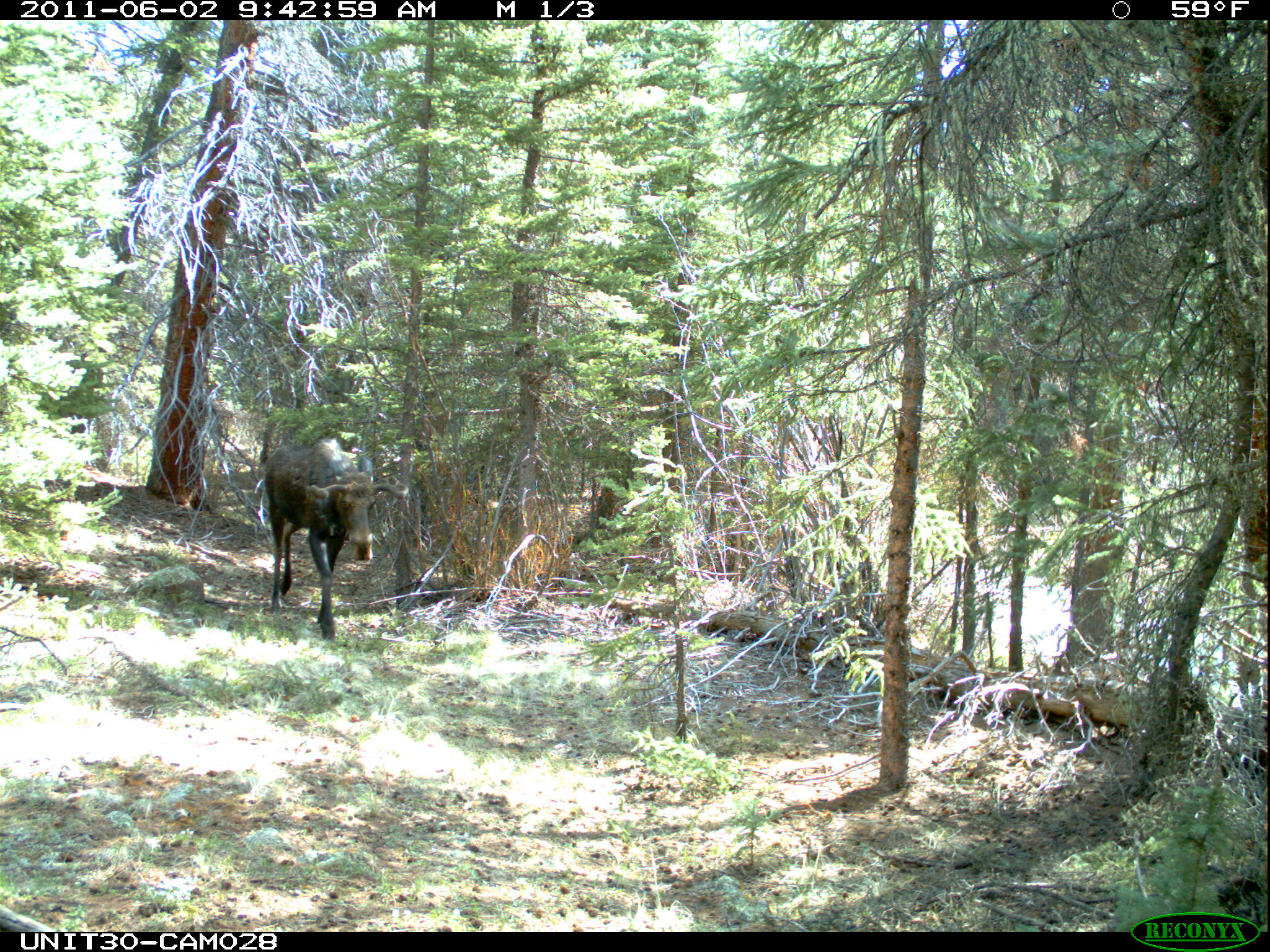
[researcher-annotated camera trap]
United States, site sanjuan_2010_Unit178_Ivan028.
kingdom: Animalia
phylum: Chordata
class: Mammalia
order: Artiodactyla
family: Cervidae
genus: Alces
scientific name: Alces alces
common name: moose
Alces alces (moose).